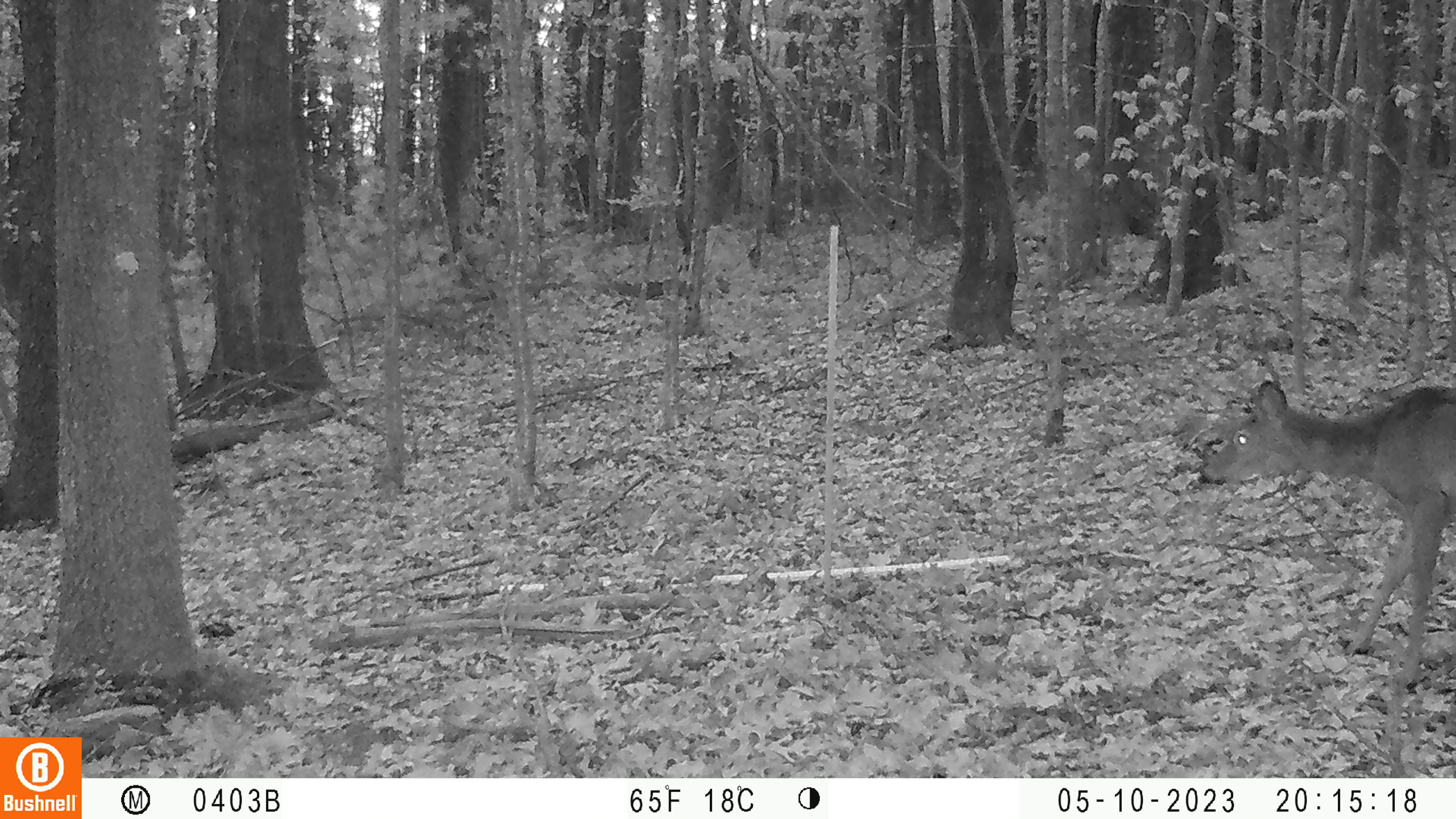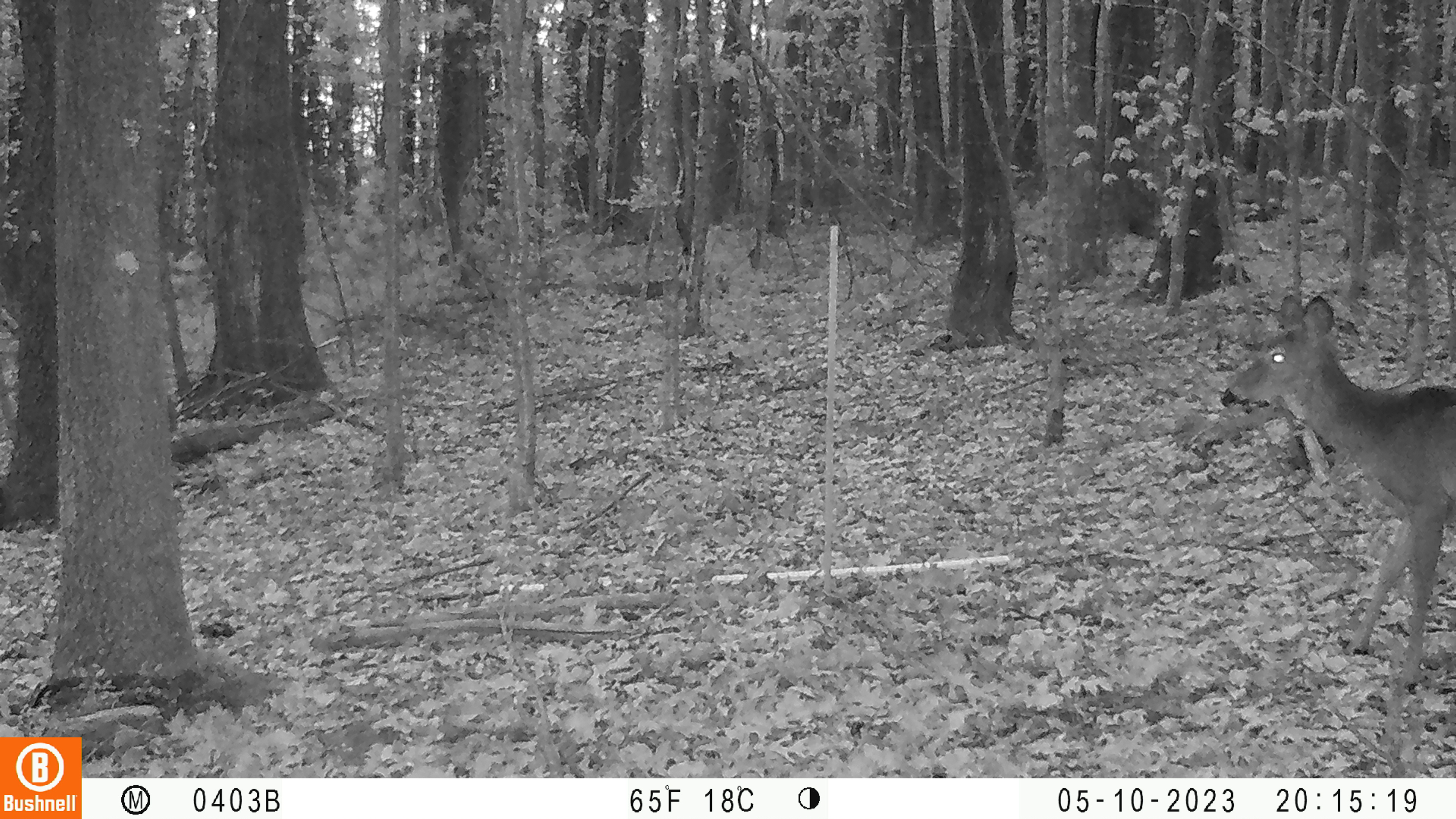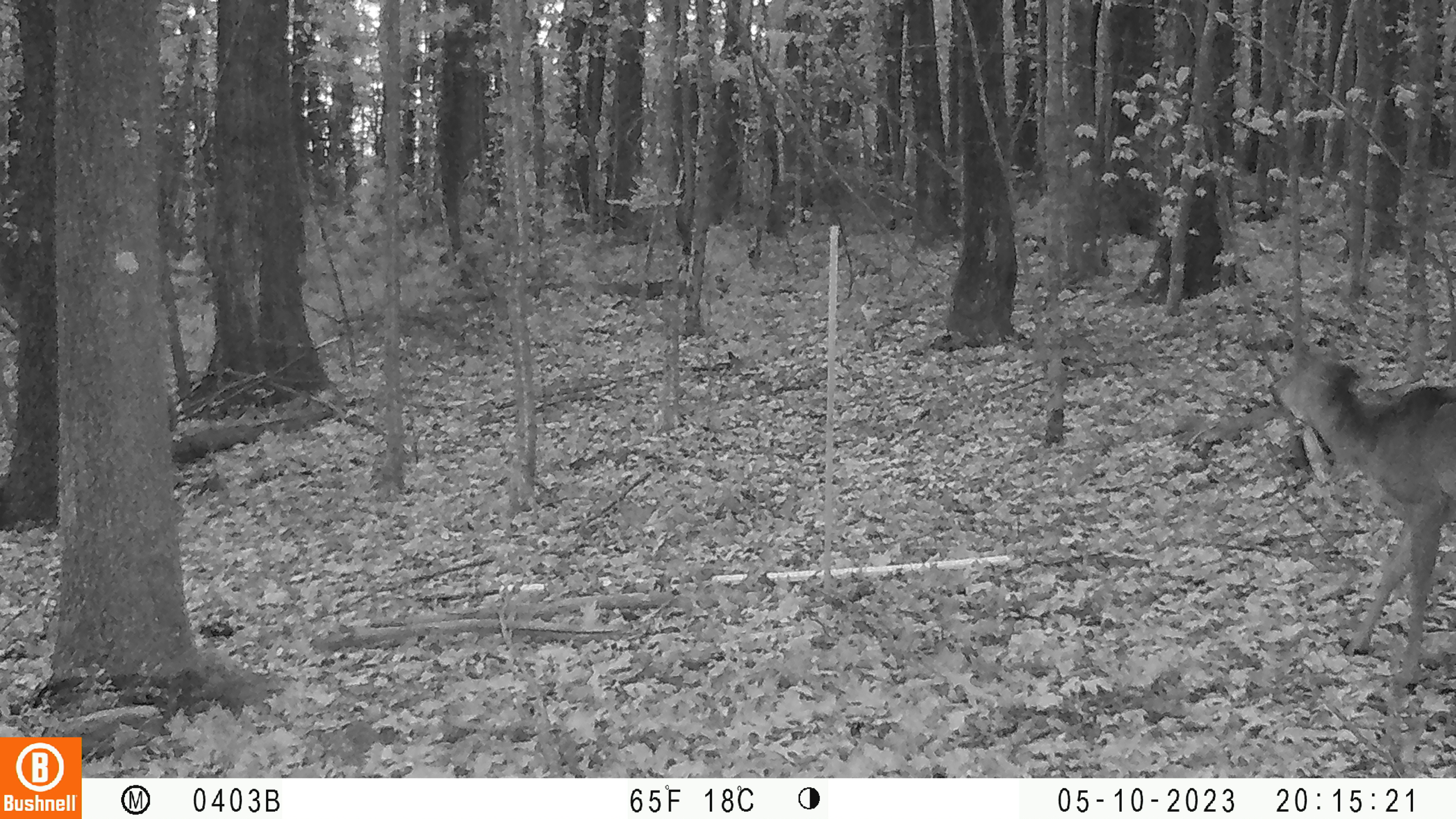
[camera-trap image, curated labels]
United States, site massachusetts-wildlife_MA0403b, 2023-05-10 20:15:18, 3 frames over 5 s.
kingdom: Animalia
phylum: Chordata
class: Mammalia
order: Artiodactyla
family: Cervidae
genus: Odocoileus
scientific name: Odocoileus virginianus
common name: white-tailed deer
White-tailed deer (Odocoileus virginianus).